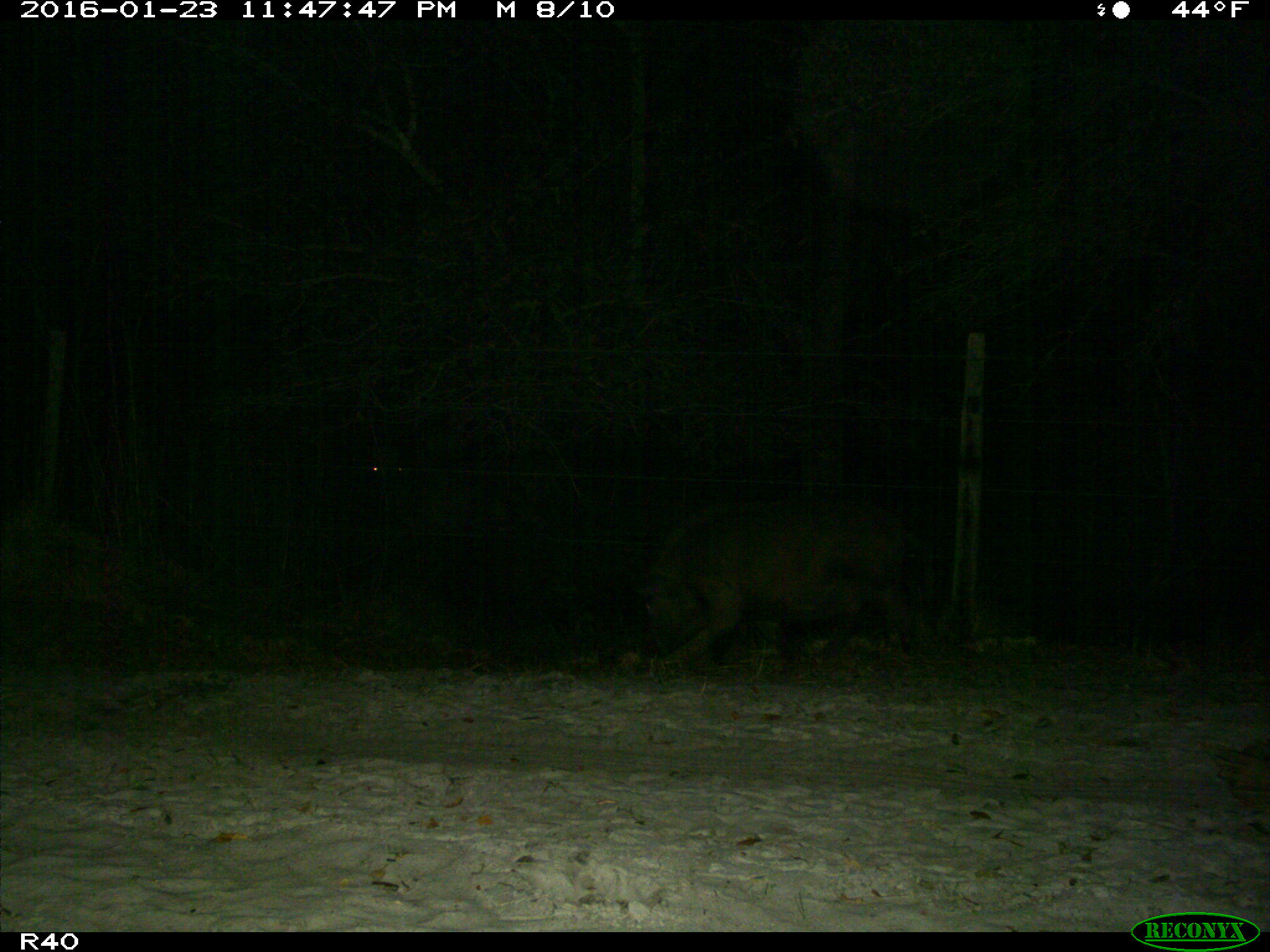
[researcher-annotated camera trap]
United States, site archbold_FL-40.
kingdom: Animalia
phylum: Chordata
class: Mammalia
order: Artiodactyla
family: Suidae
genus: Sus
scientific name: Sus scrofa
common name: wild boar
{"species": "Sus scrofa (wild boar)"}